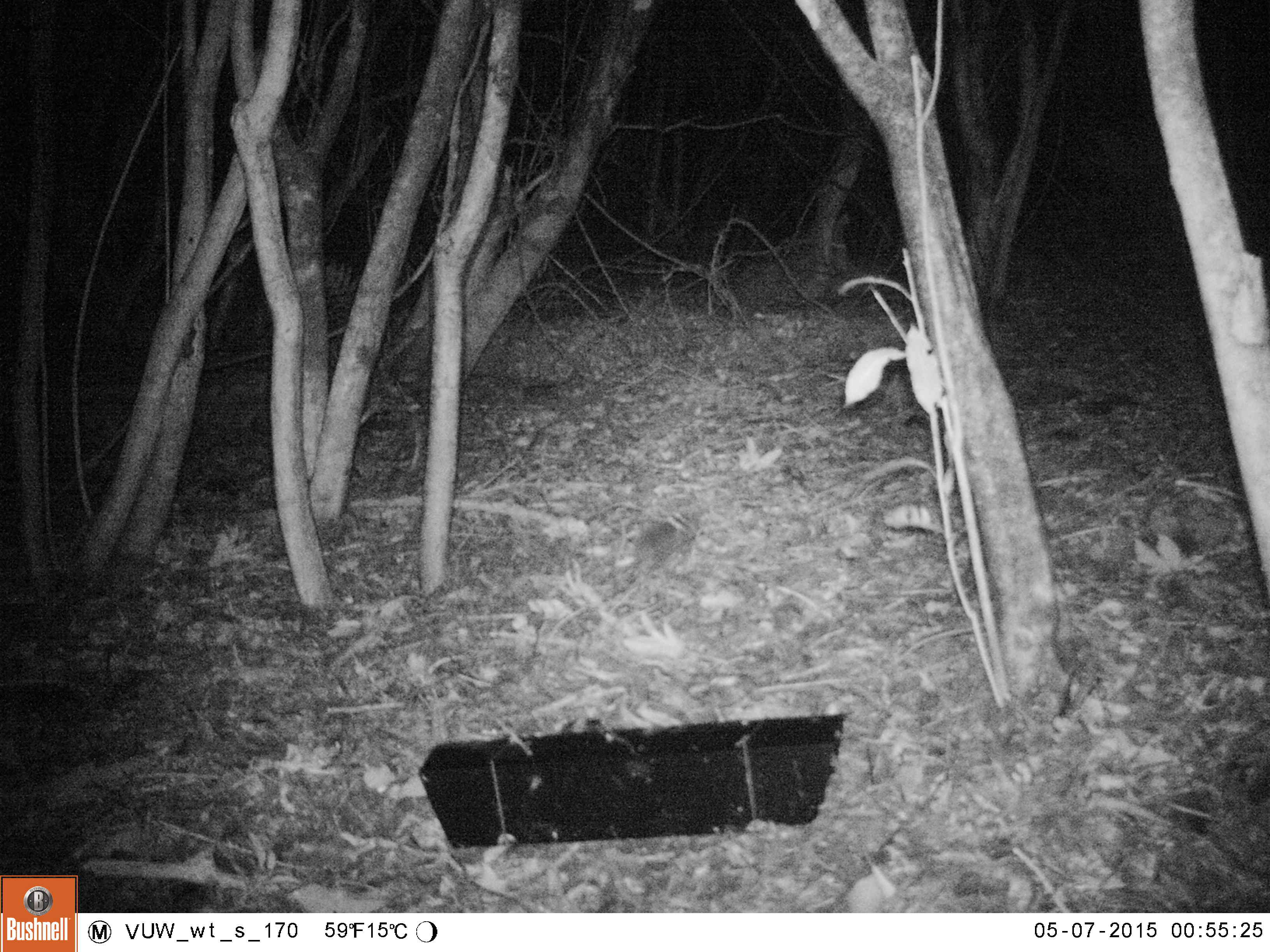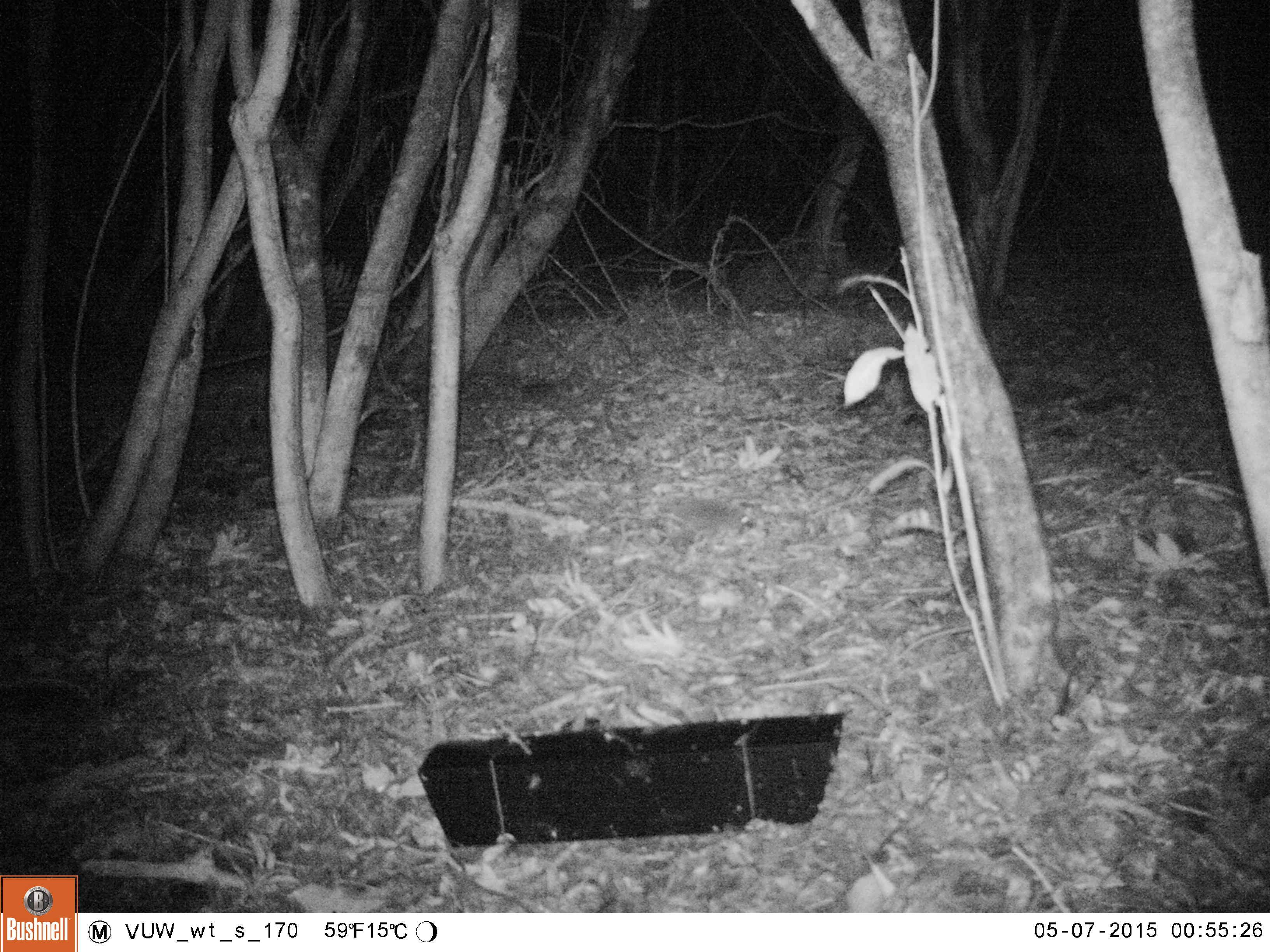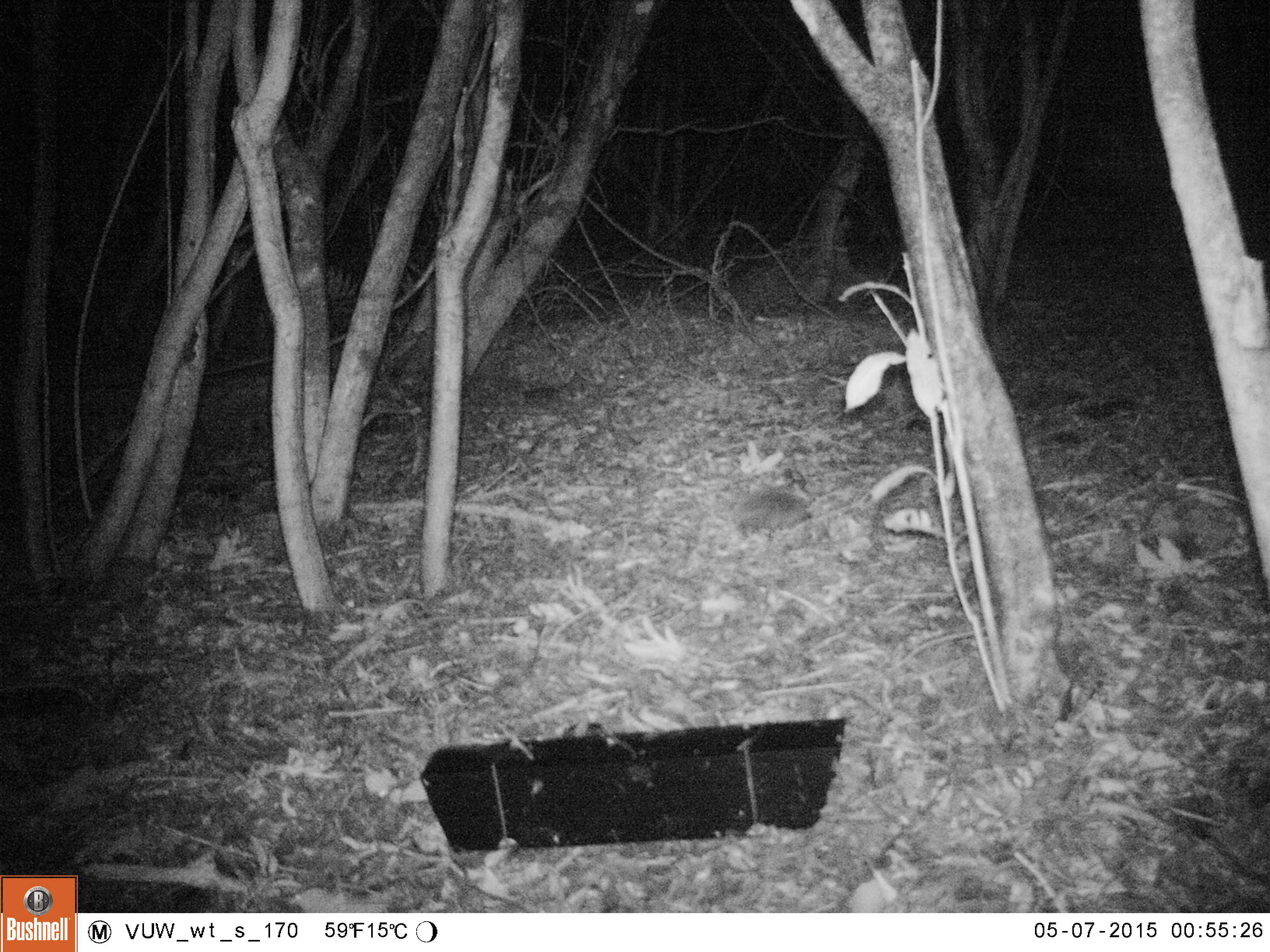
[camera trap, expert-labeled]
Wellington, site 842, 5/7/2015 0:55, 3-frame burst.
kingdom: Animalia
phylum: Chordata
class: Mammalia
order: Eulipotyphla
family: Erinaceidae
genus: Erinaceus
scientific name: Erinaceus europaeus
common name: hedgehog